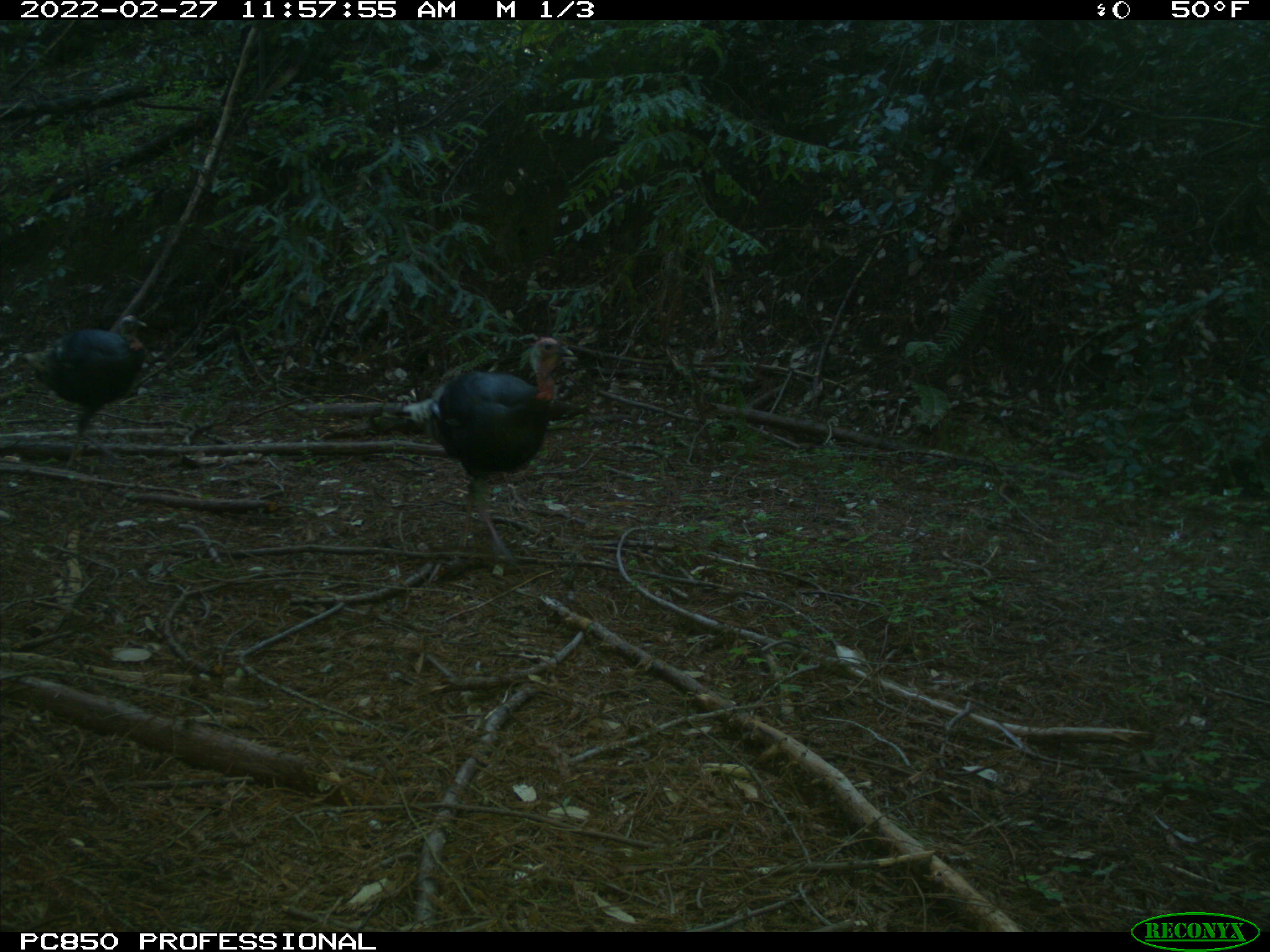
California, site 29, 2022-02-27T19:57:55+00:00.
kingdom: Animalia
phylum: Chordata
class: Aves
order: Galliformes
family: Phasianidae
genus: Meleagris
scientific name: Meleagris gallopavo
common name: turkey